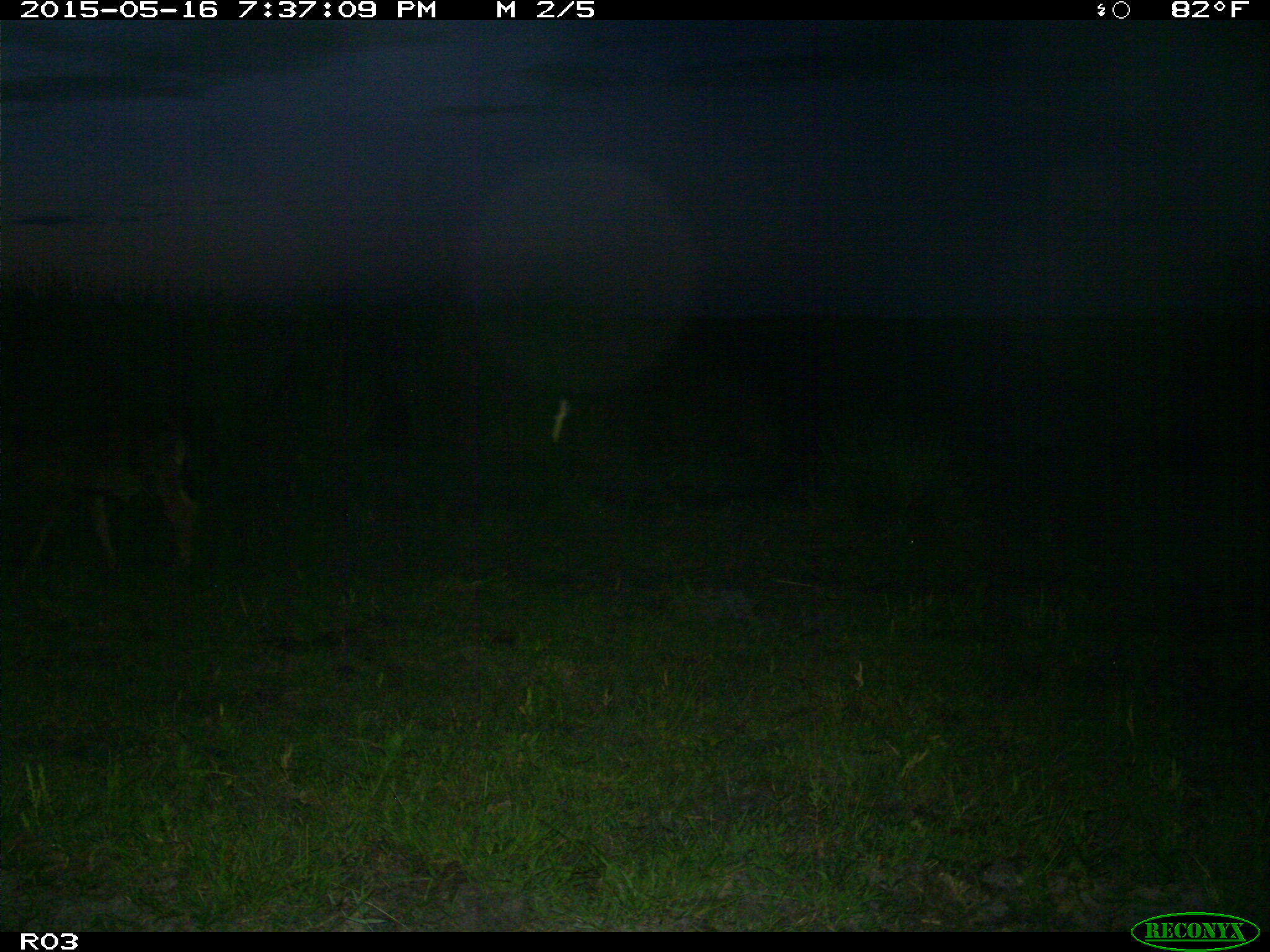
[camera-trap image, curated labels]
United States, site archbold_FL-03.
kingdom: Animalia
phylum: Chordata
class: Mammalia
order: Artiodactyla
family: Bovidae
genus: Bos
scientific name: Bos taurus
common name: domestic cow